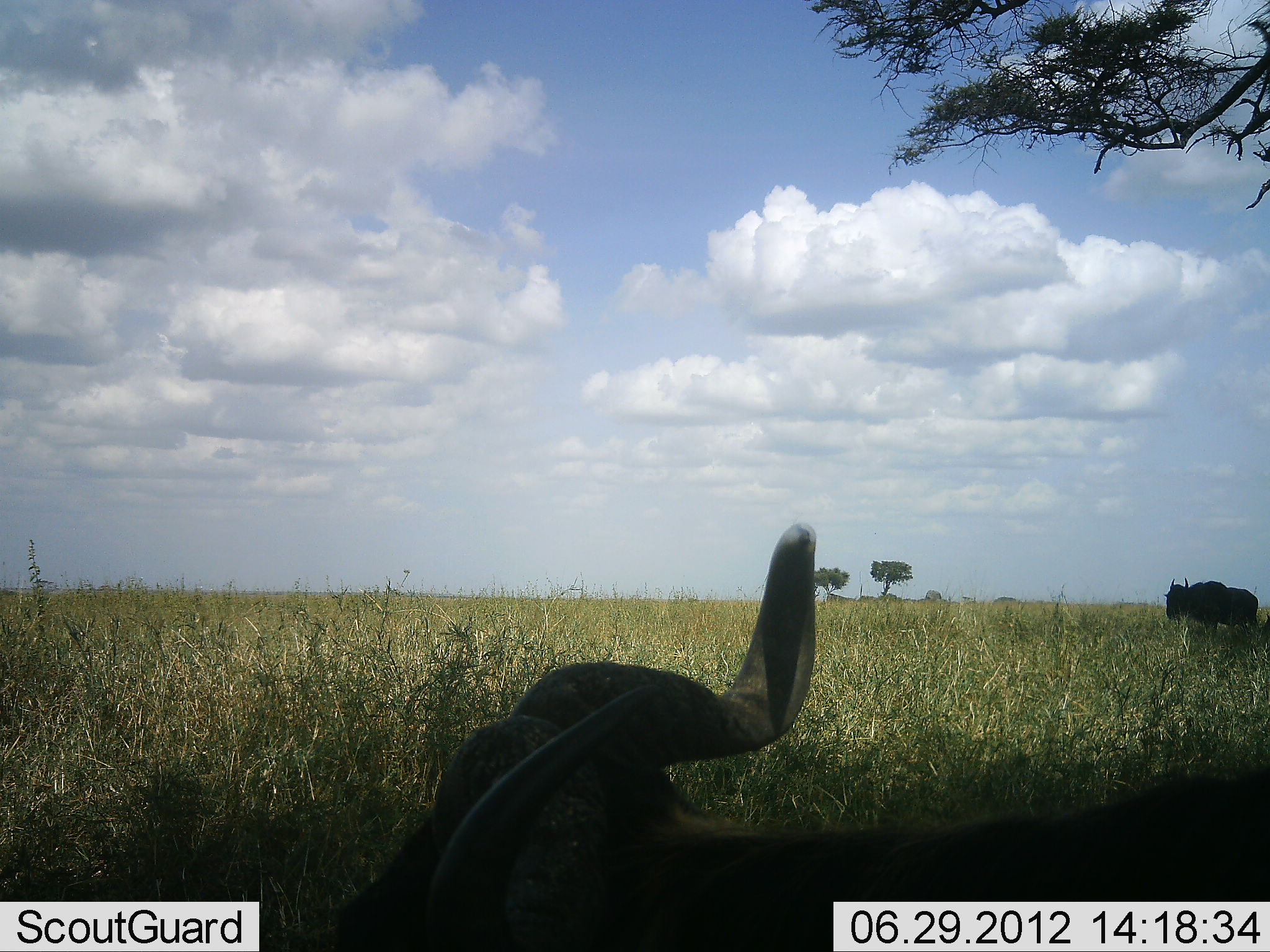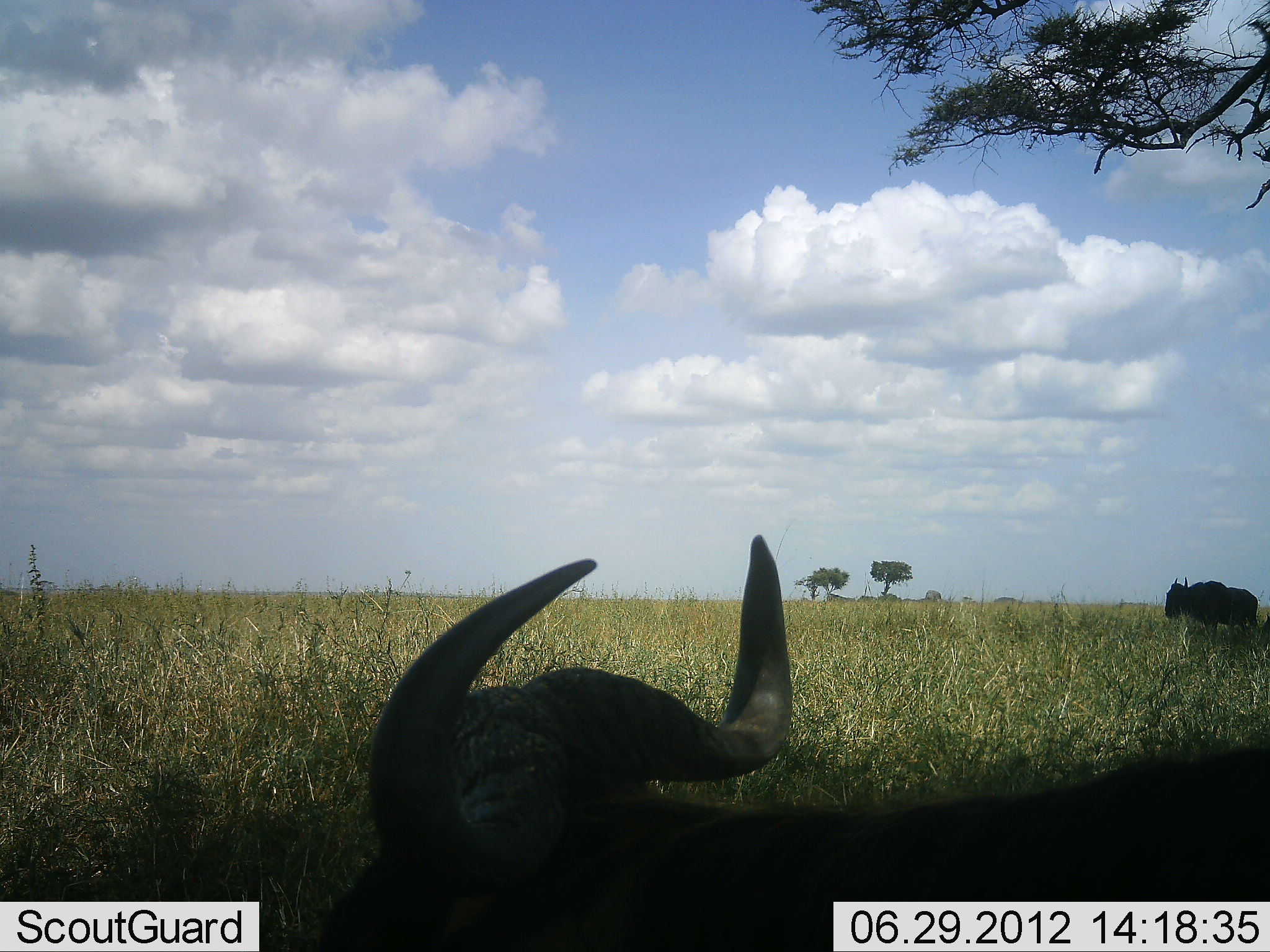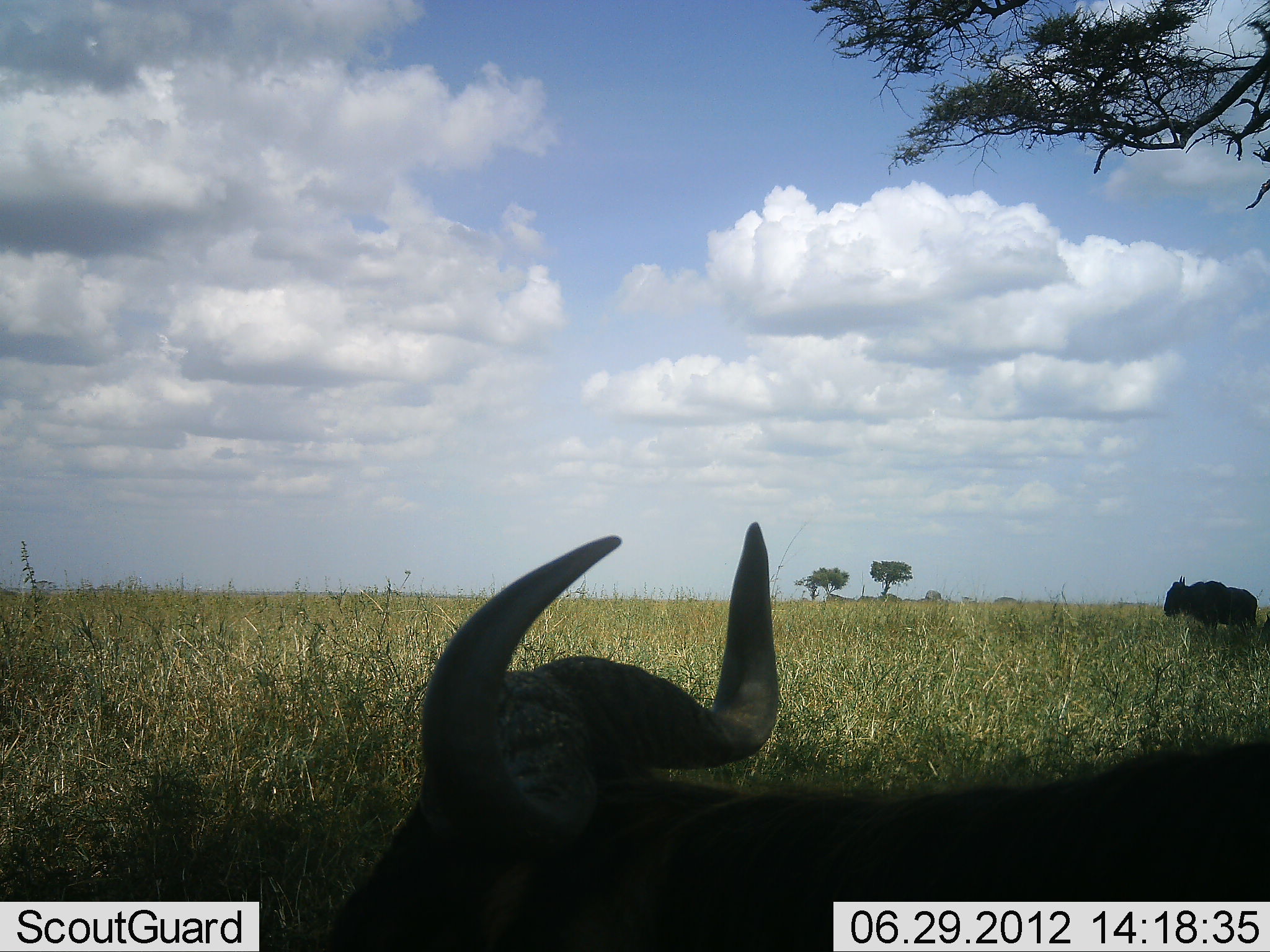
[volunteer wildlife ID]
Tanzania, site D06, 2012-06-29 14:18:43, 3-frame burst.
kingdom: Animalia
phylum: Chordata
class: Mammalia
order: Artiodactyla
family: Bovidae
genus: Connochaetes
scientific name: Connochaetes taurinus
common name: blue wildebeest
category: wildebeest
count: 2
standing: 82%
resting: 73%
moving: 0%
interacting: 0%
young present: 0%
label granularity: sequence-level